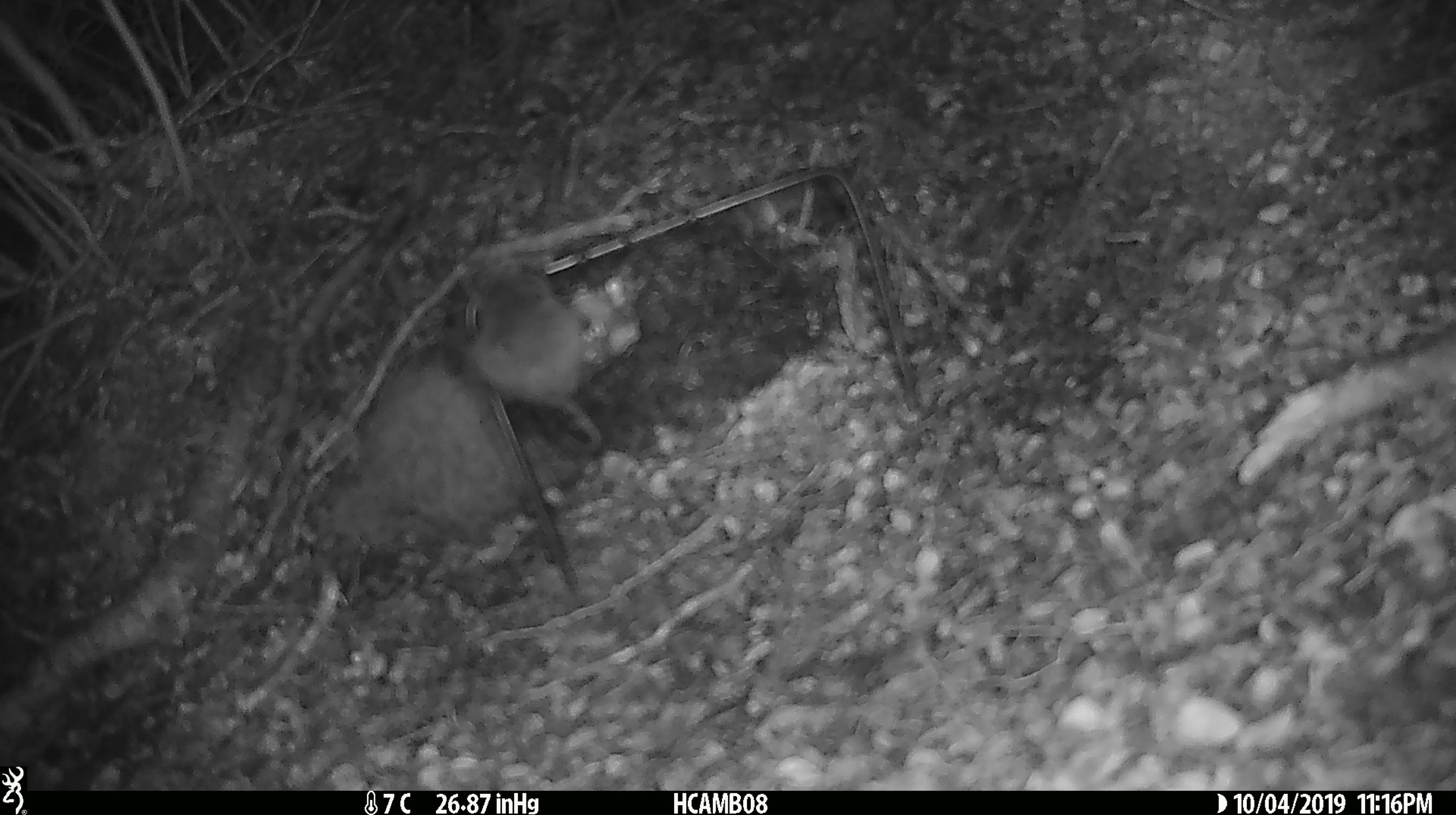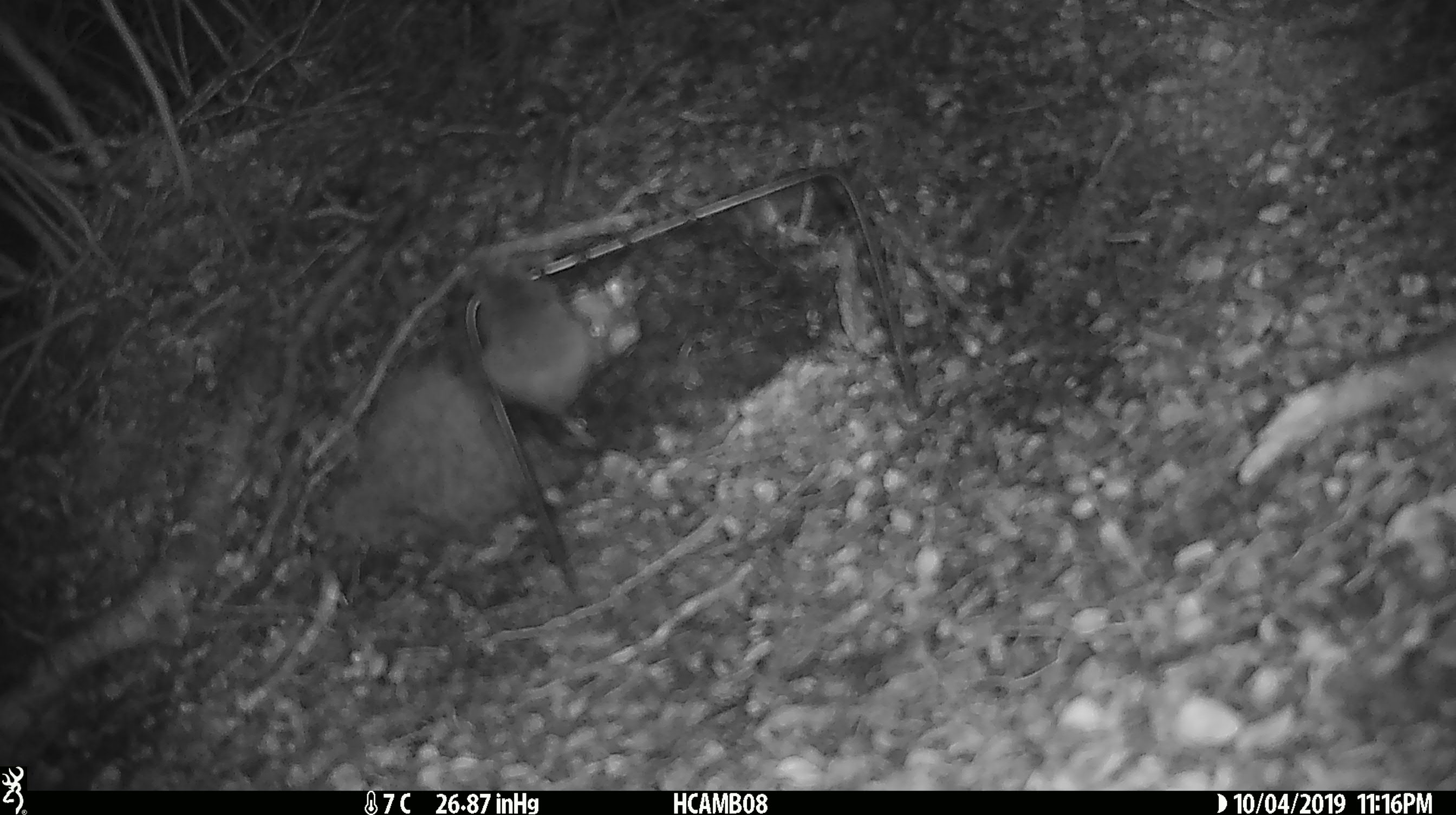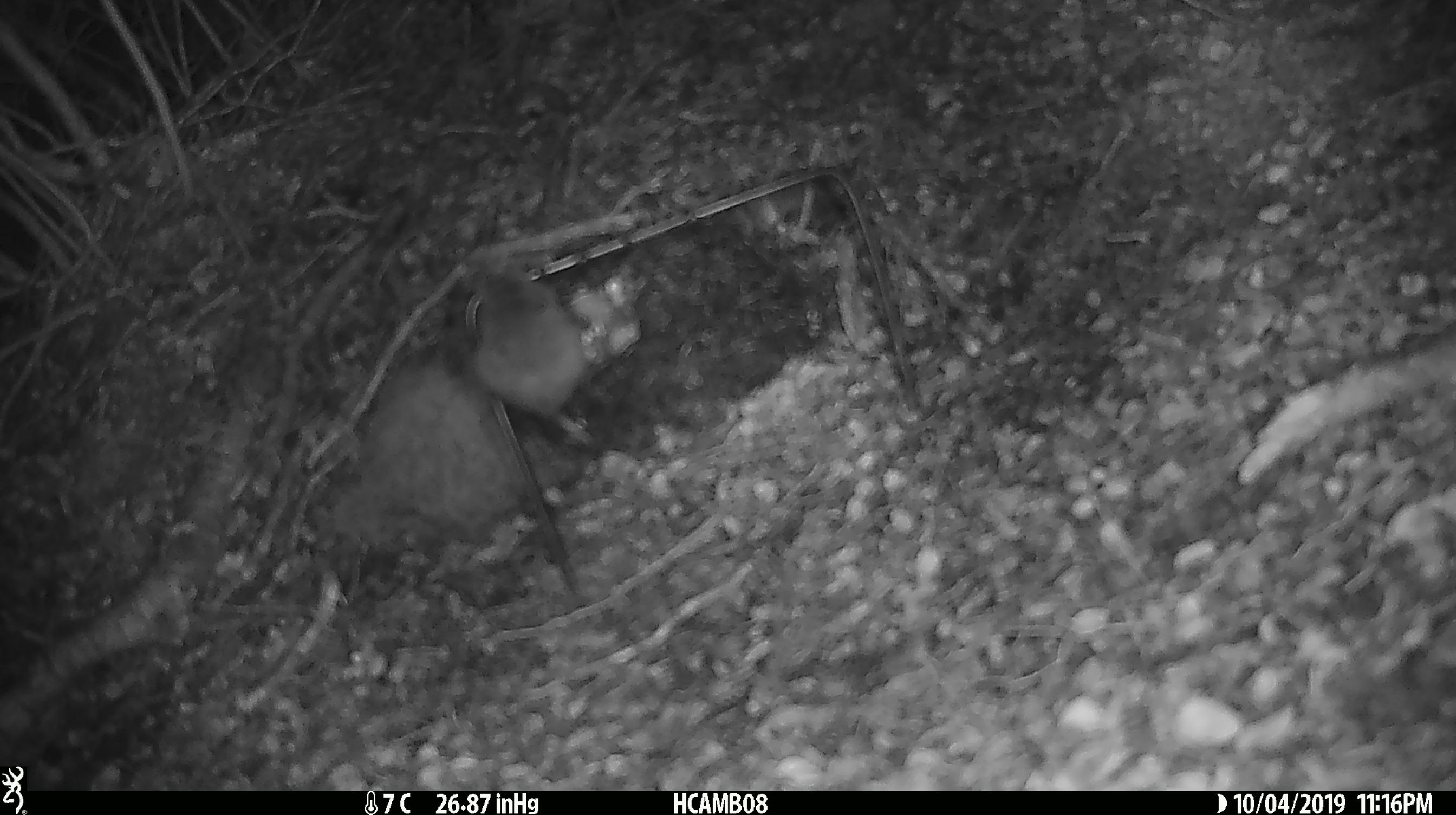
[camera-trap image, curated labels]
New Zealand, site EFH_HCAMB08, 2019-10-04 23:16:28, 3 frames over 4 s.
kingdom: Animalia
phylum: Chordata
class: Mammalia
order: Rodentia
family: Muridae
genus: Mus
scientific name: Mus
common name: mouse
Mouse (Mus).